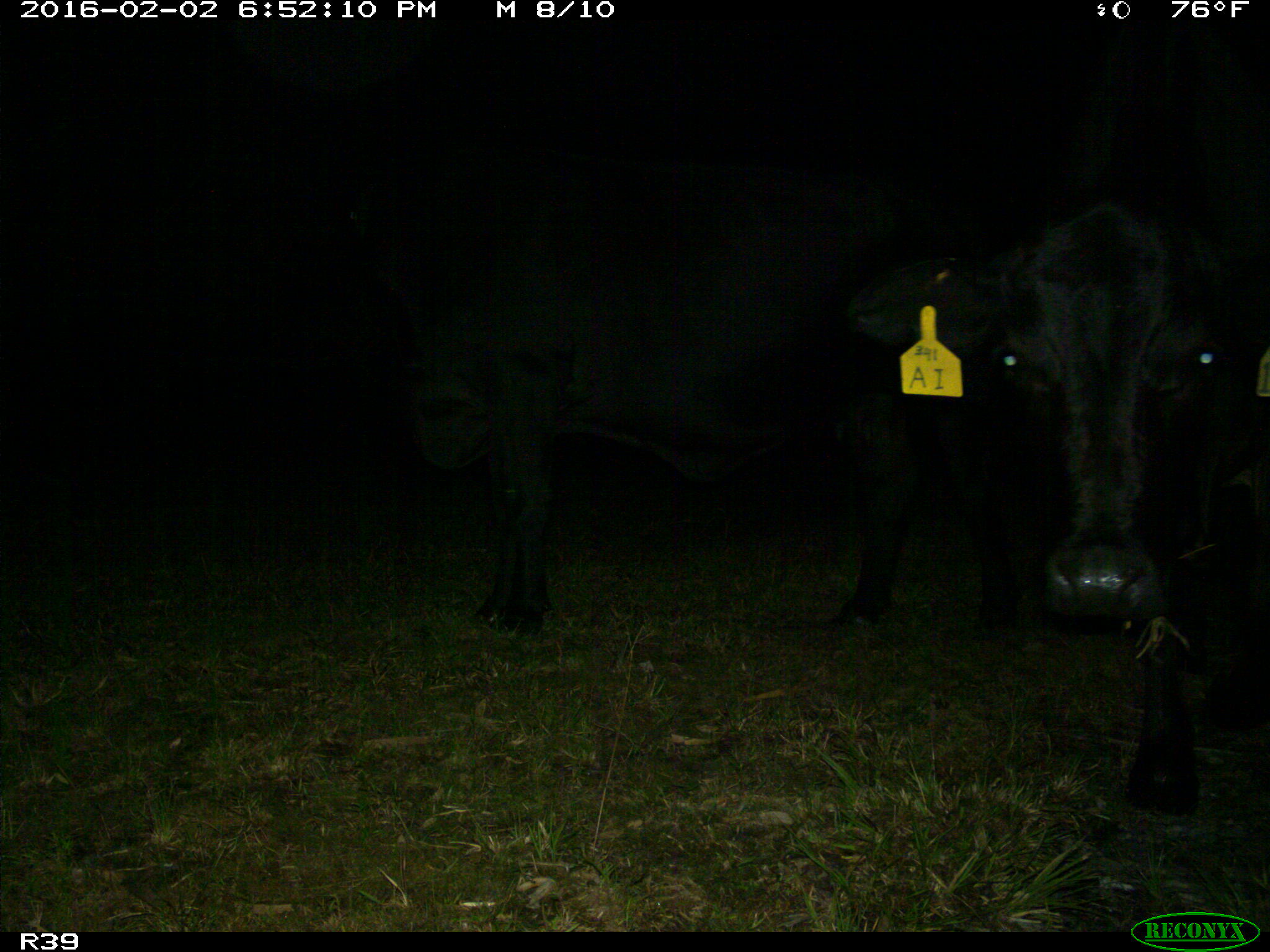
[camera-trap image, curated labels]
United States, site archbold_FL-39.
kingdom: Animalia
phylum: Chordata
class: Mammalia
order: Artiodactyla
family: Bovidae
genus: Bos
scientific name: Bos taurus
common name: domestic cow